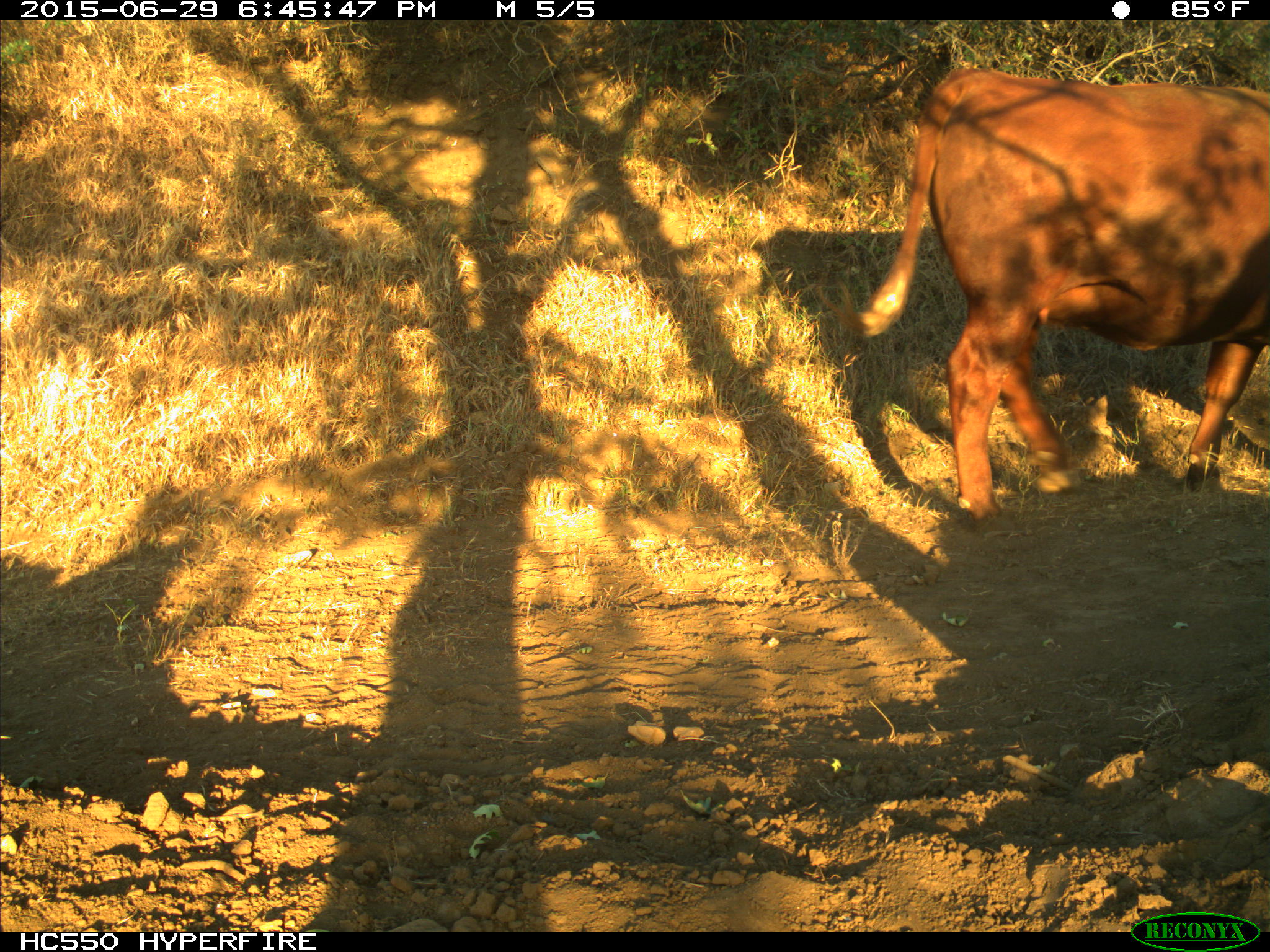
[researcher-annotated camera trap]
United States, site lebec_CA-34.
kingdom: Animalia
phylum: Chordata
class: Mammalia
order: Artiodactyla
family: Bovidae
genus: Bos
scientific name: Bos taurus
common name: domestic cow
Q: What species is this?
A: Bos taurus (domestic cow).